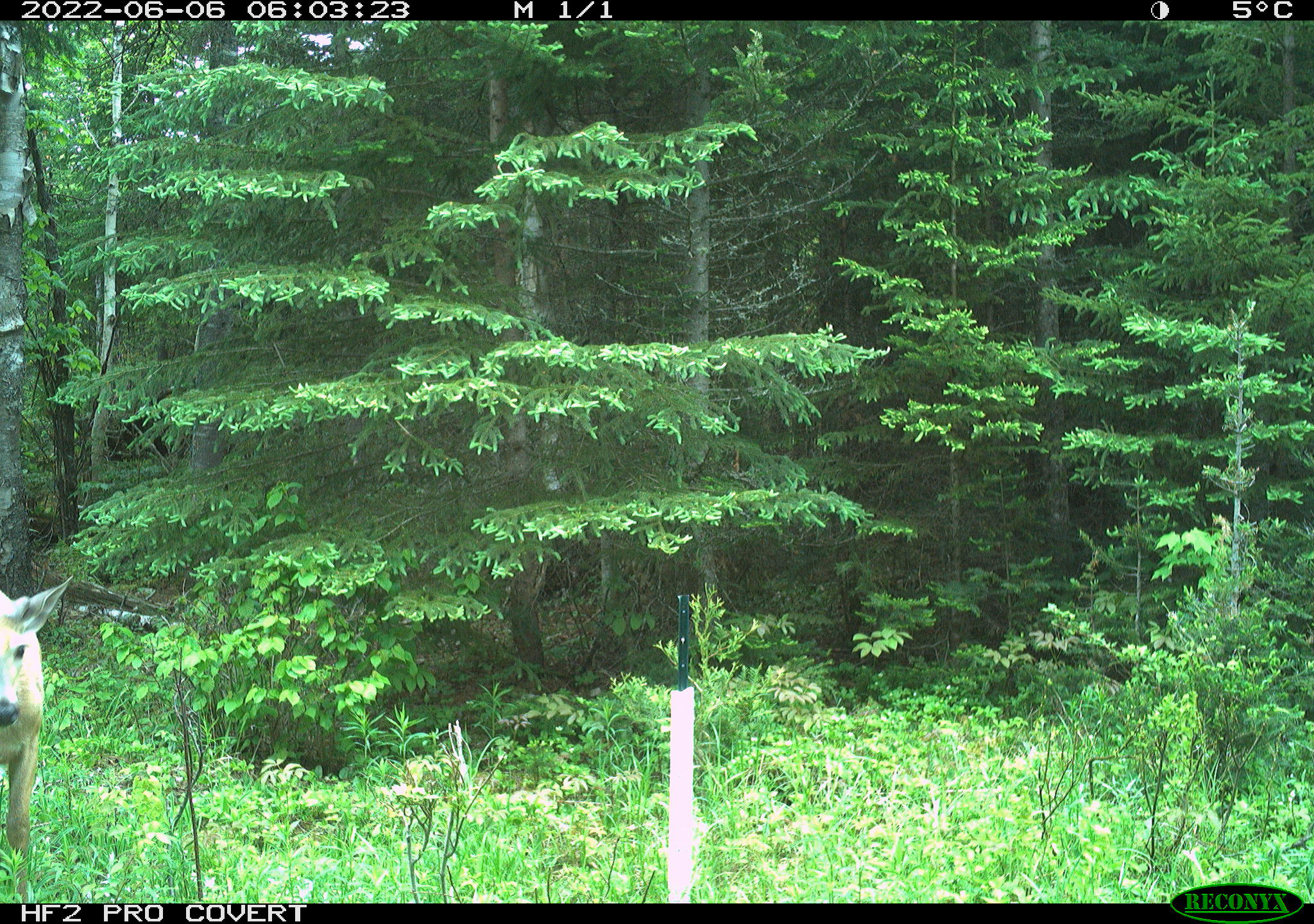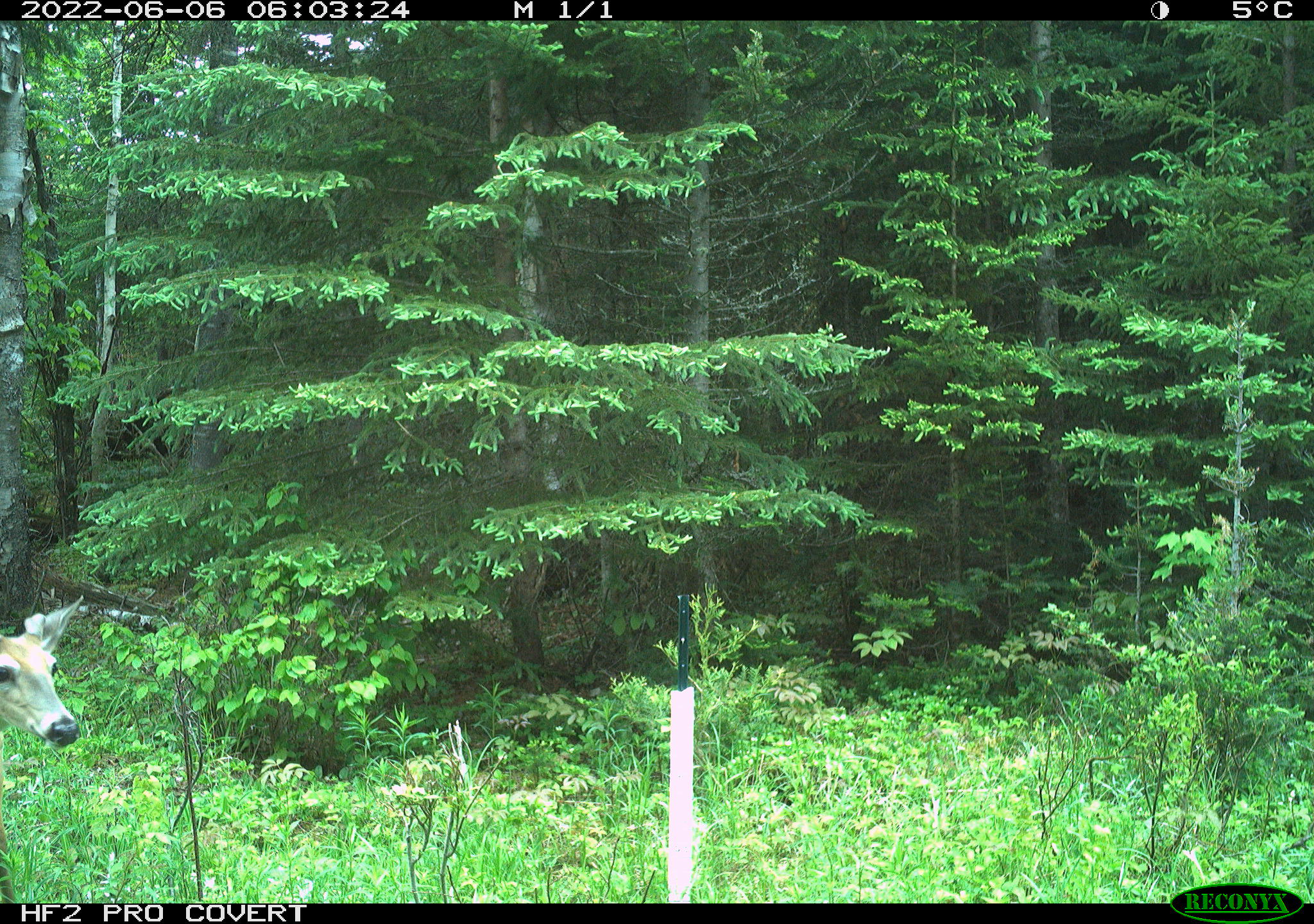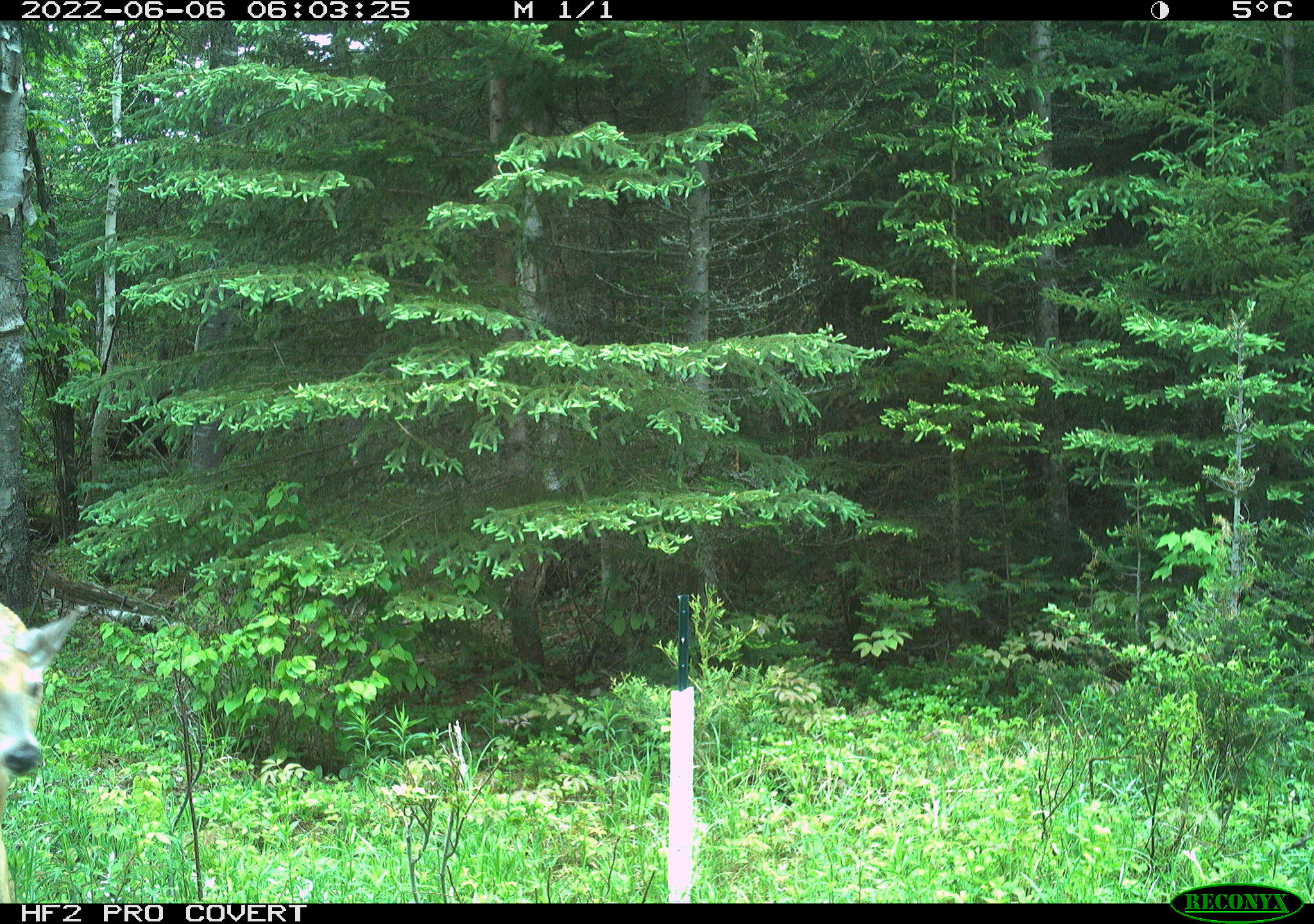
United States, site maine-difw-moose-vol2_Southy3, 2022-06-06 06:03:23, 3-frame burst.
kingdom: Animalia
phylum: Chordata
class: Mammalia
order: Artiodactyla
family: Cervidae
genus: Odocoileus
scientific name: Odocoileus virginianus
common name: white-tailed deer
White-tailed deer (Odocoileus virginianus).